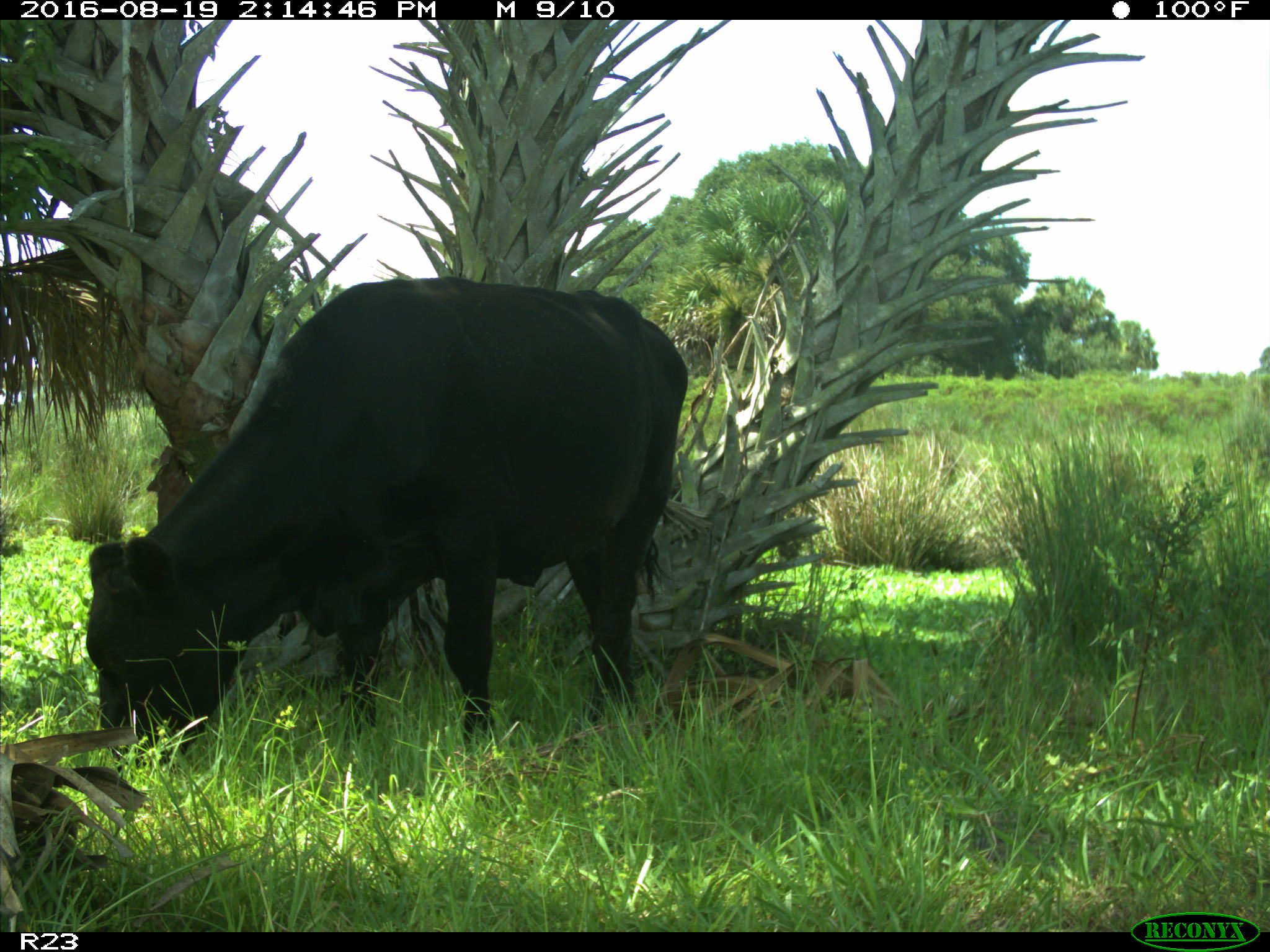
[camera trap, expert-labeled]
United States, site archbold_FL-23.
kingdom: Animalia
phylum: Chordata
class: Mammalia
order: Artiodactyla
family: Bovidae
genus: Bos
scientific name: Bos taurus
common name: domestic cow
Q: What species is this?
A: Bos taurus (domestic cow).